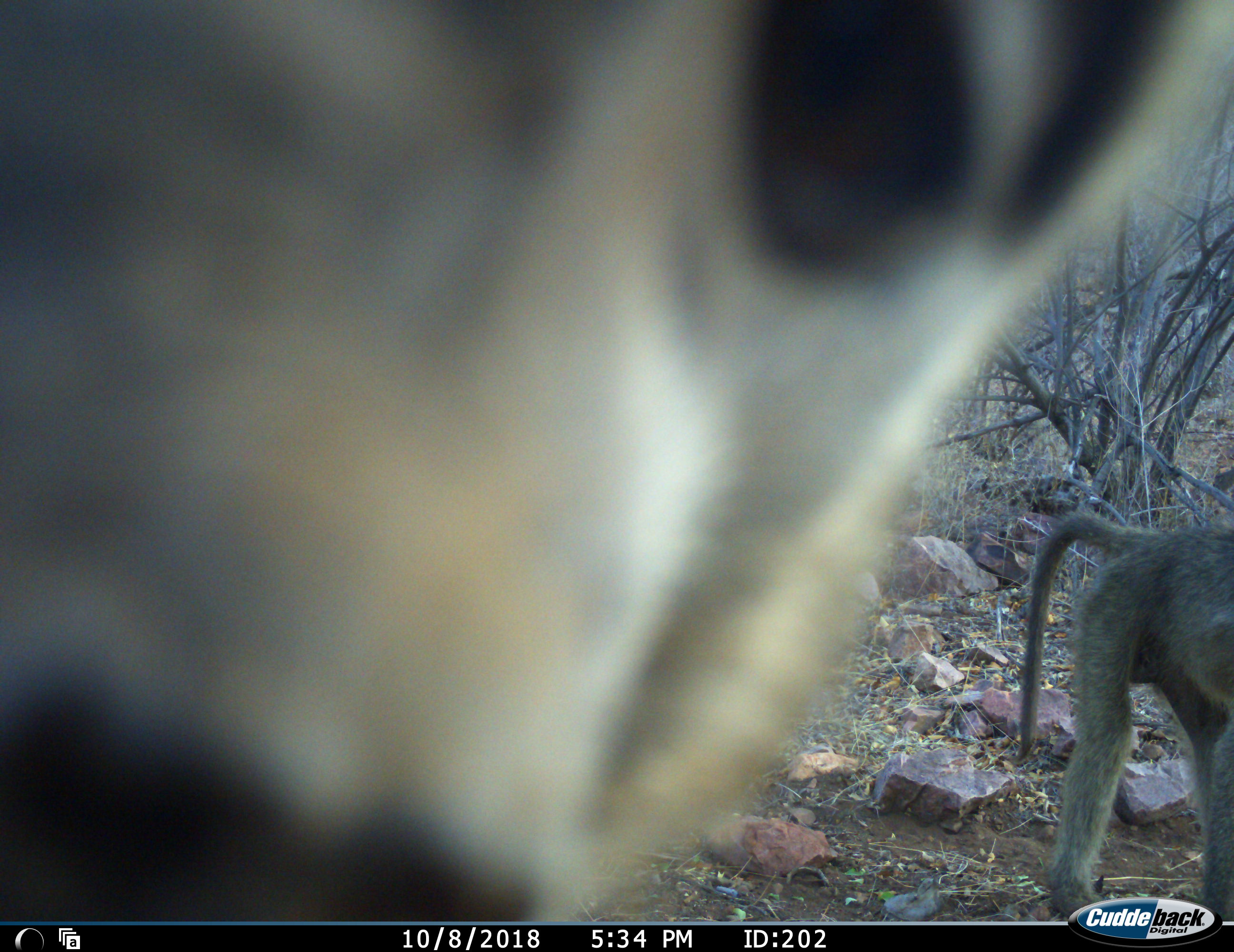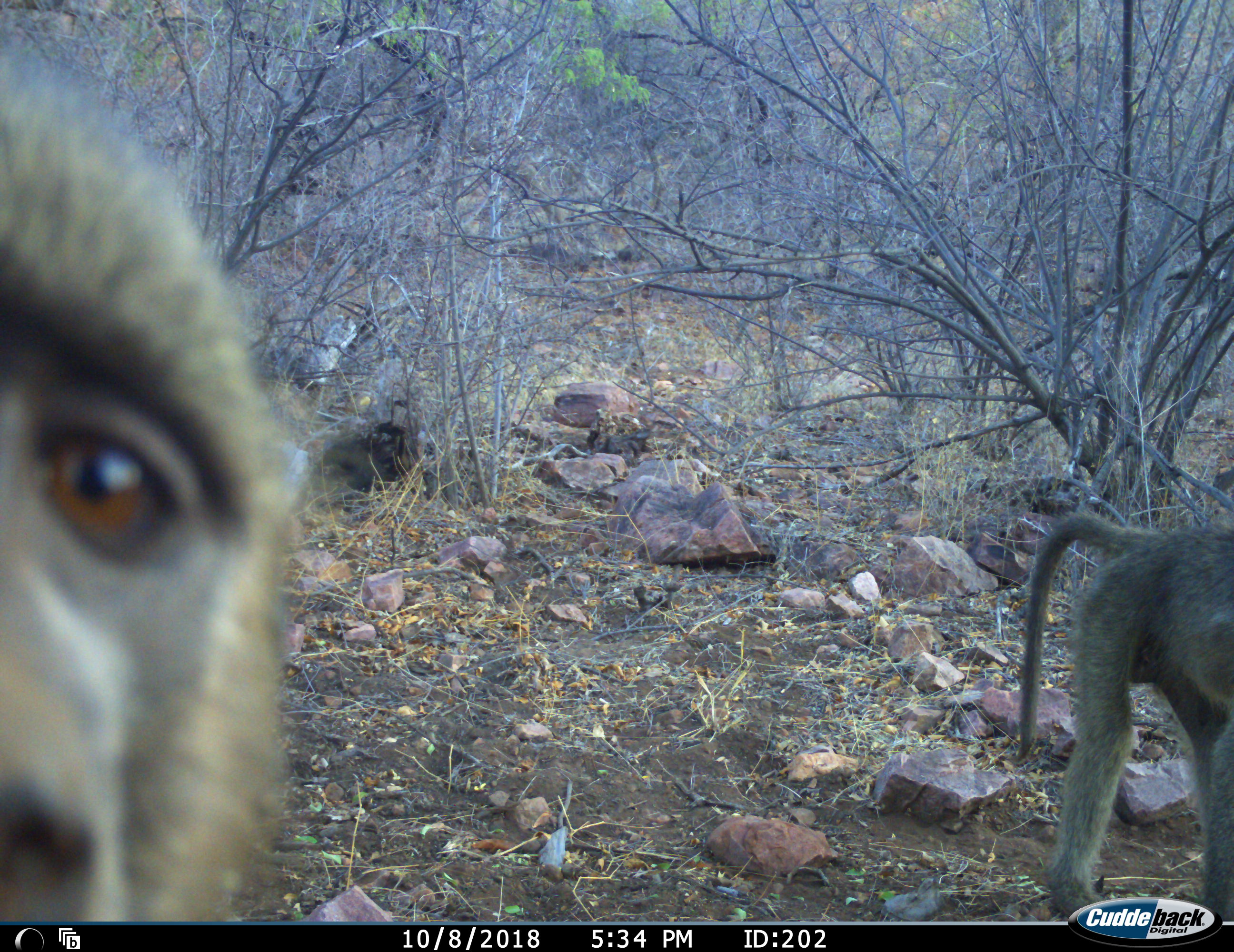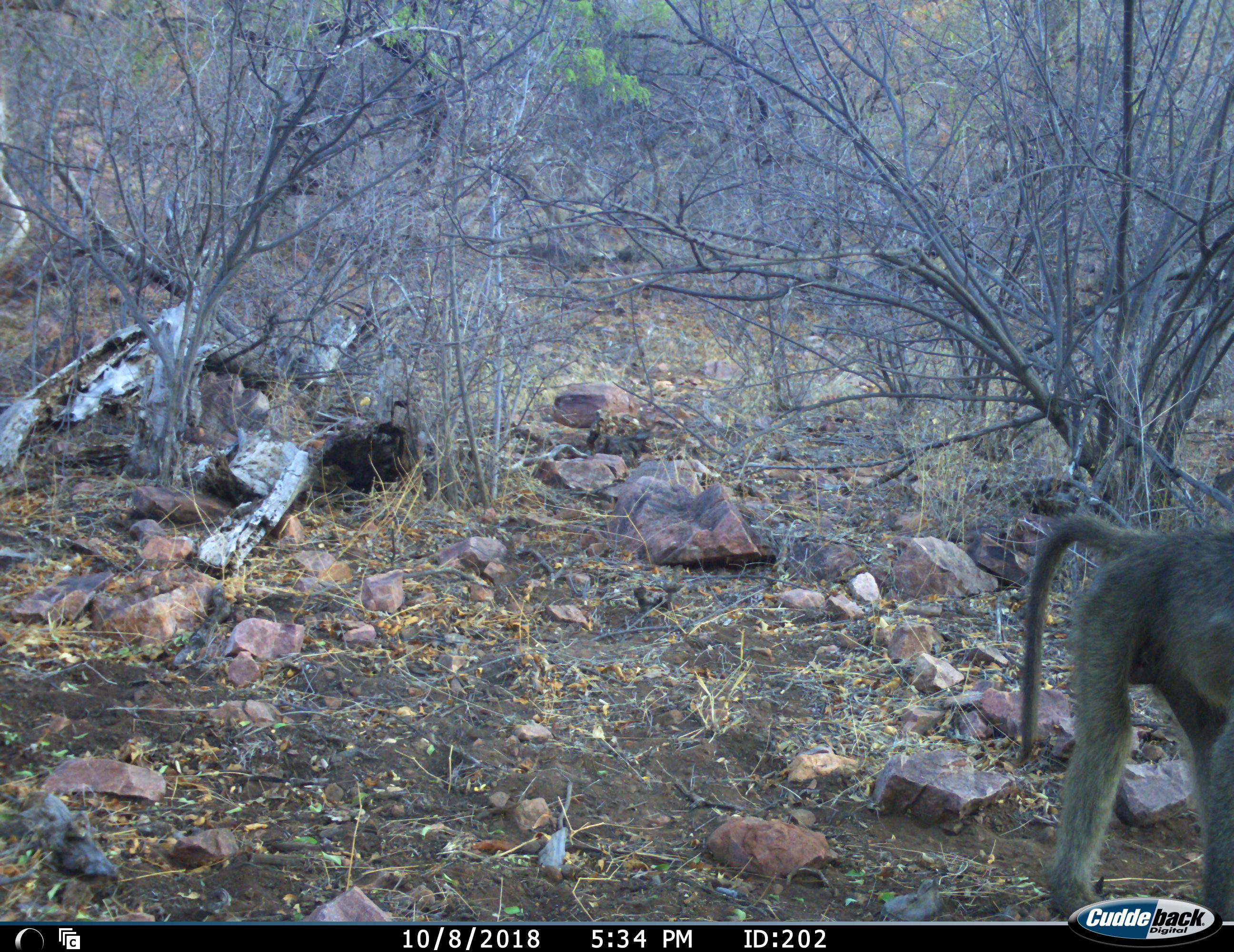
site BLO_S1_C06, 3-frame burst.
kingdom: Animalia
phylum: Chordata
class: Mammalia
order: Primates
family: Cercopithecidae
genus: Papio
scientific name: Papio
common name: baboon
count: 2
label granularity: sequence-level